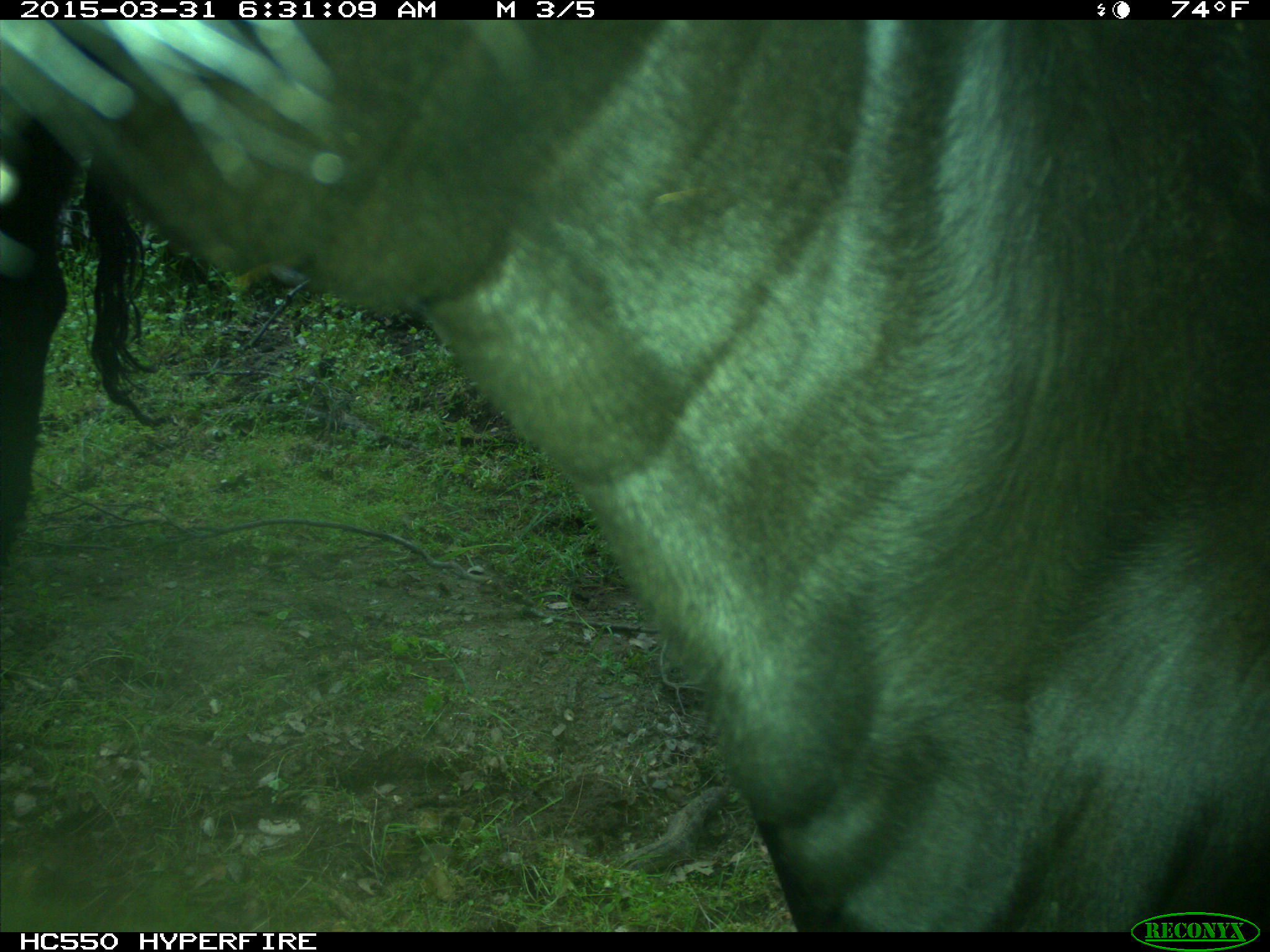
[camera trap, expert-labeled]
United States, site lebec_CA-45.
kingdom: Animalia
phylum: Chordata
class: Mammalia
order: Artiodactyla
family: Bovidae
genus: Bos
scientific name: Bos taurus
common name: domestic cow